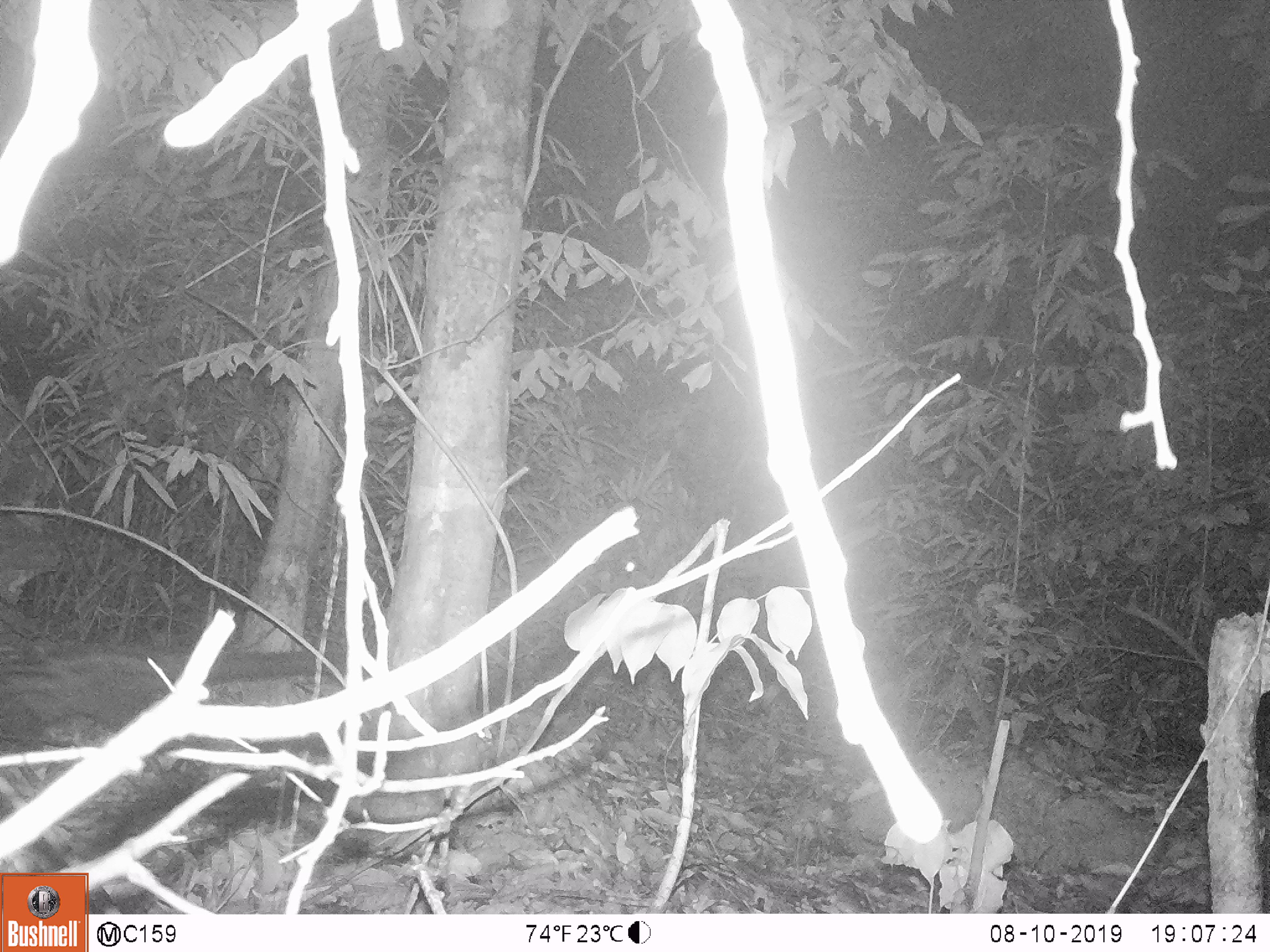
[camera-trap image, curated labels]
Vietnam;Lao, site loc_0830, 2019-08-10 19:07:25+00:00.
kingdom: Animalia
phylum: Chordata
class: Mammalia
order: Carnivora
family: Viverridae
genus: Paradoxurus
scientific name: Paradoxurus hermaphroditus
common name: common palm civet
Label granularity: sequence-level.